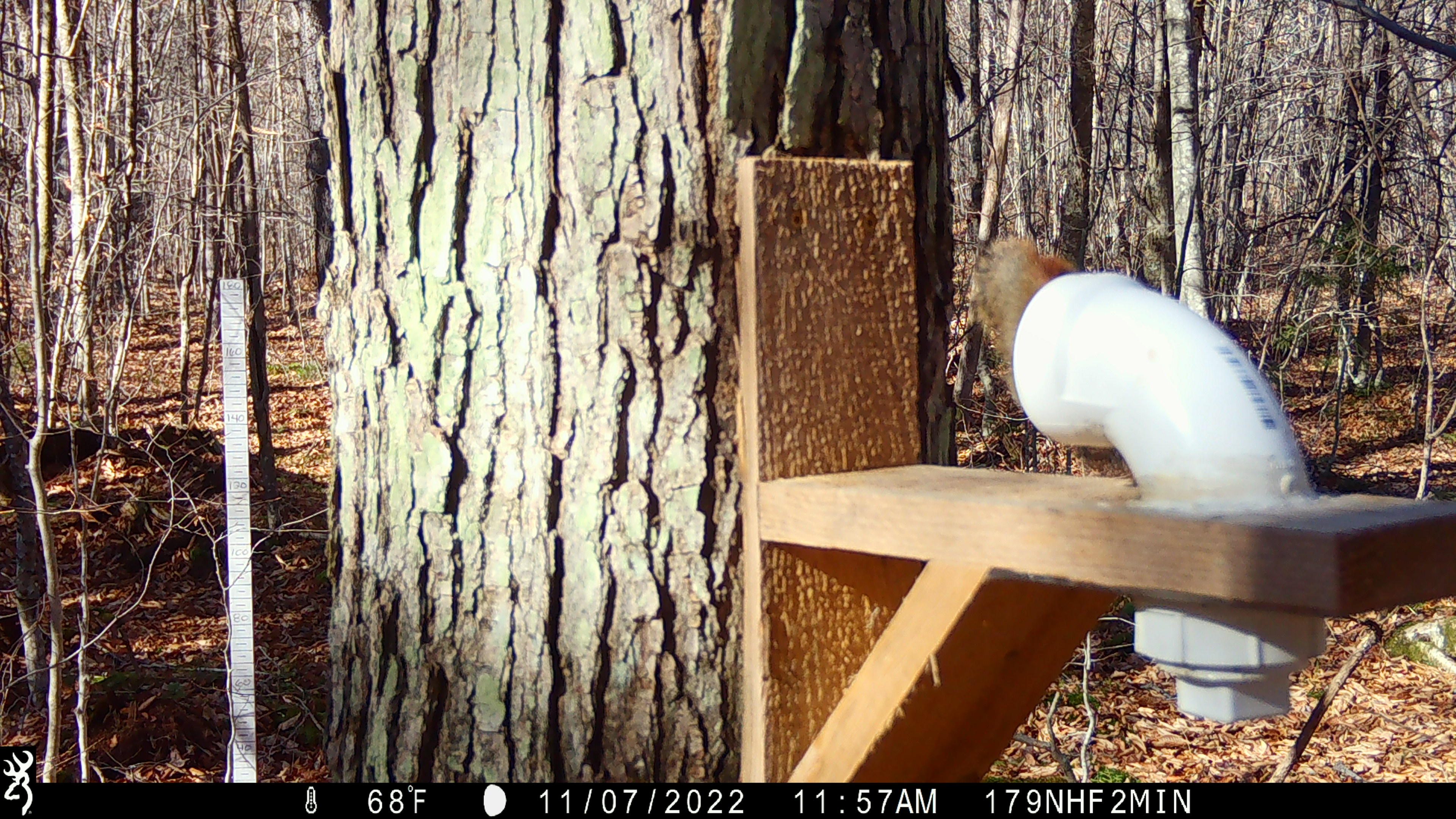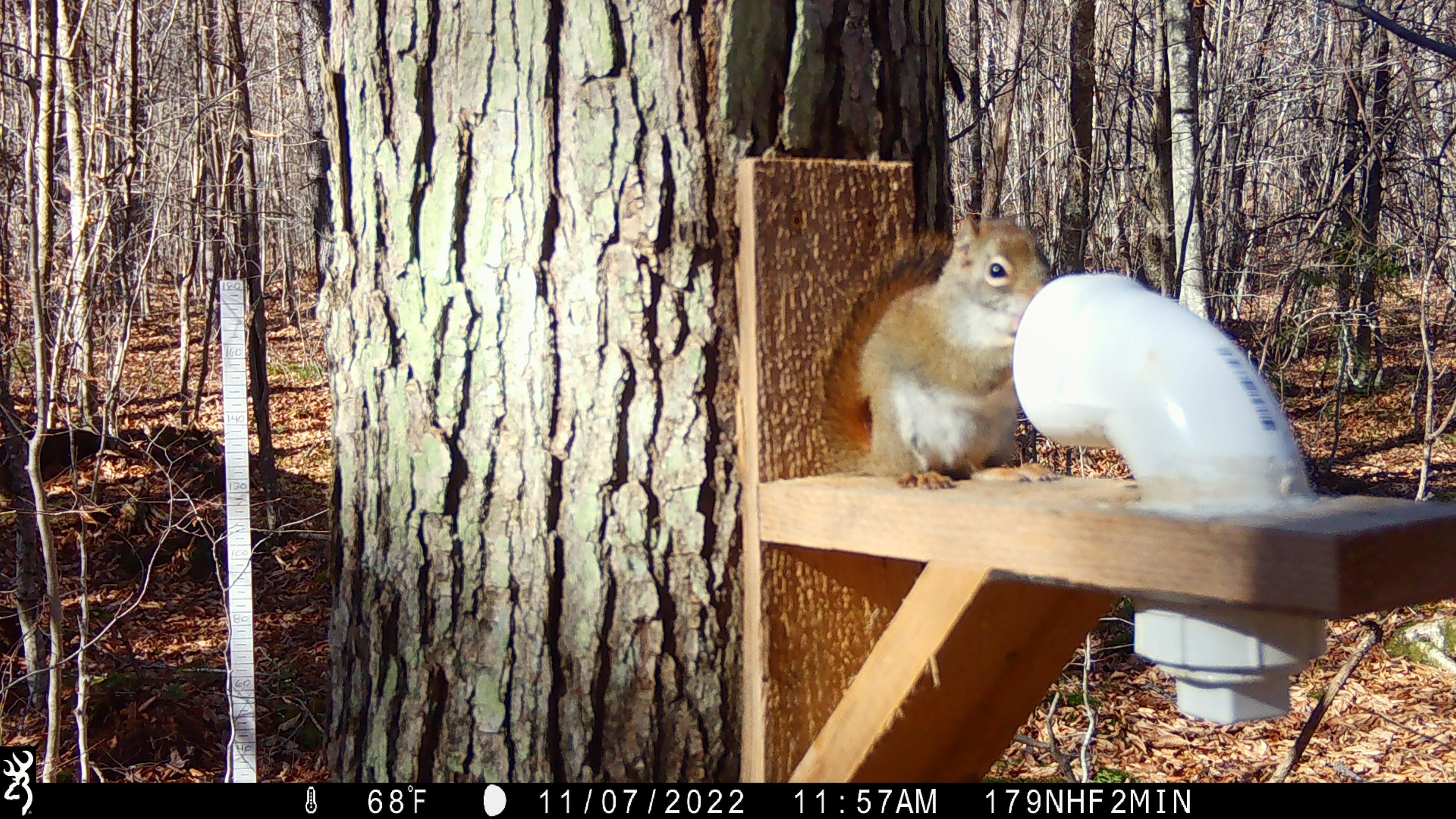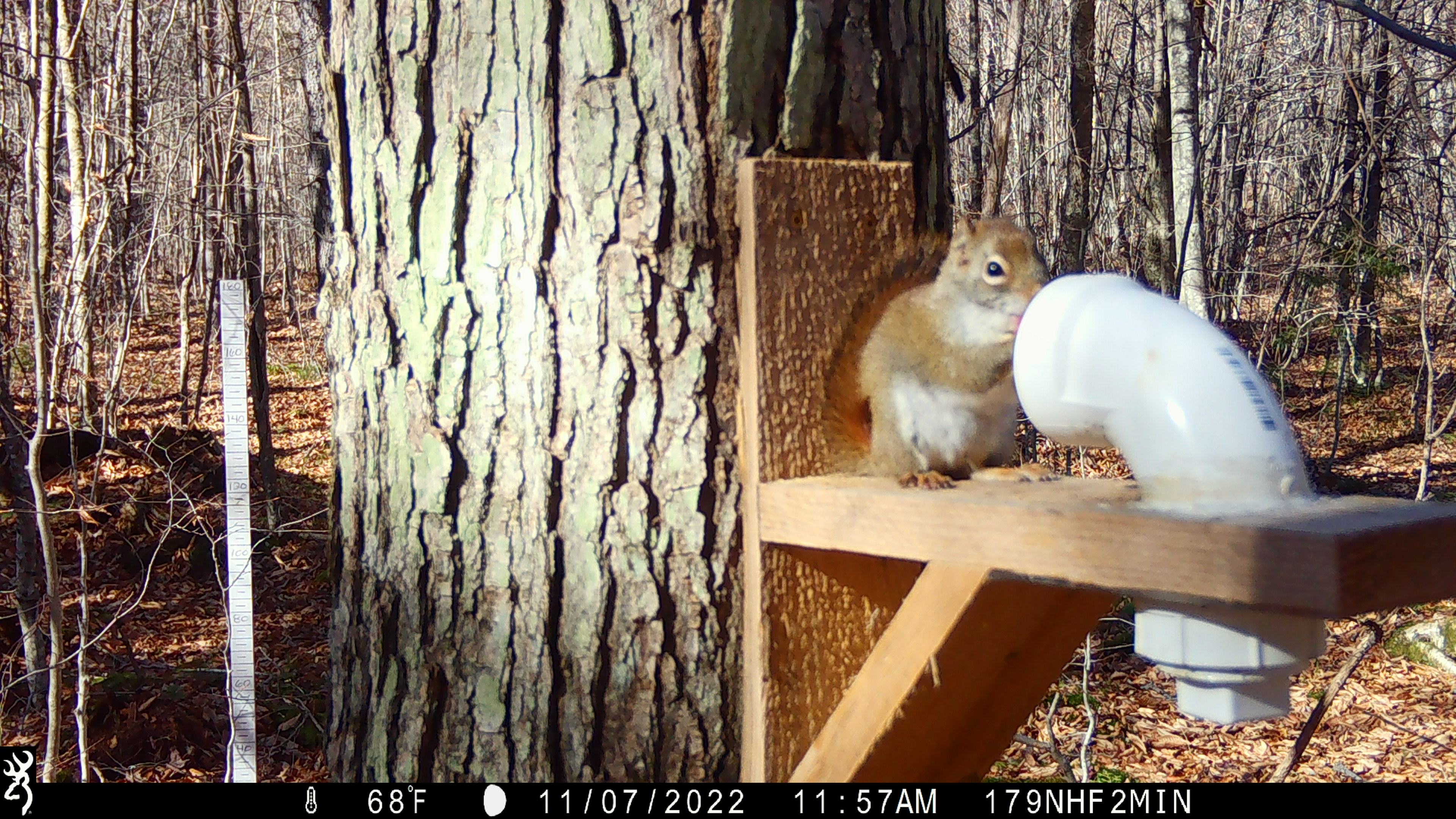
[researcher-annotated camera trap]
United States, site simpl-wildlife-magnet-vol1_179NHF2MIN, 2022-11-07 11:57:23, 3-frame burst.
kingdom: Animalia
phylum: Chordata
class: Mammalia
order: Rodentia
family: Sciuridae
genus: Tamiasciurus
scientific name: Tamiasciurus hudsonicus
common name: red squirrel